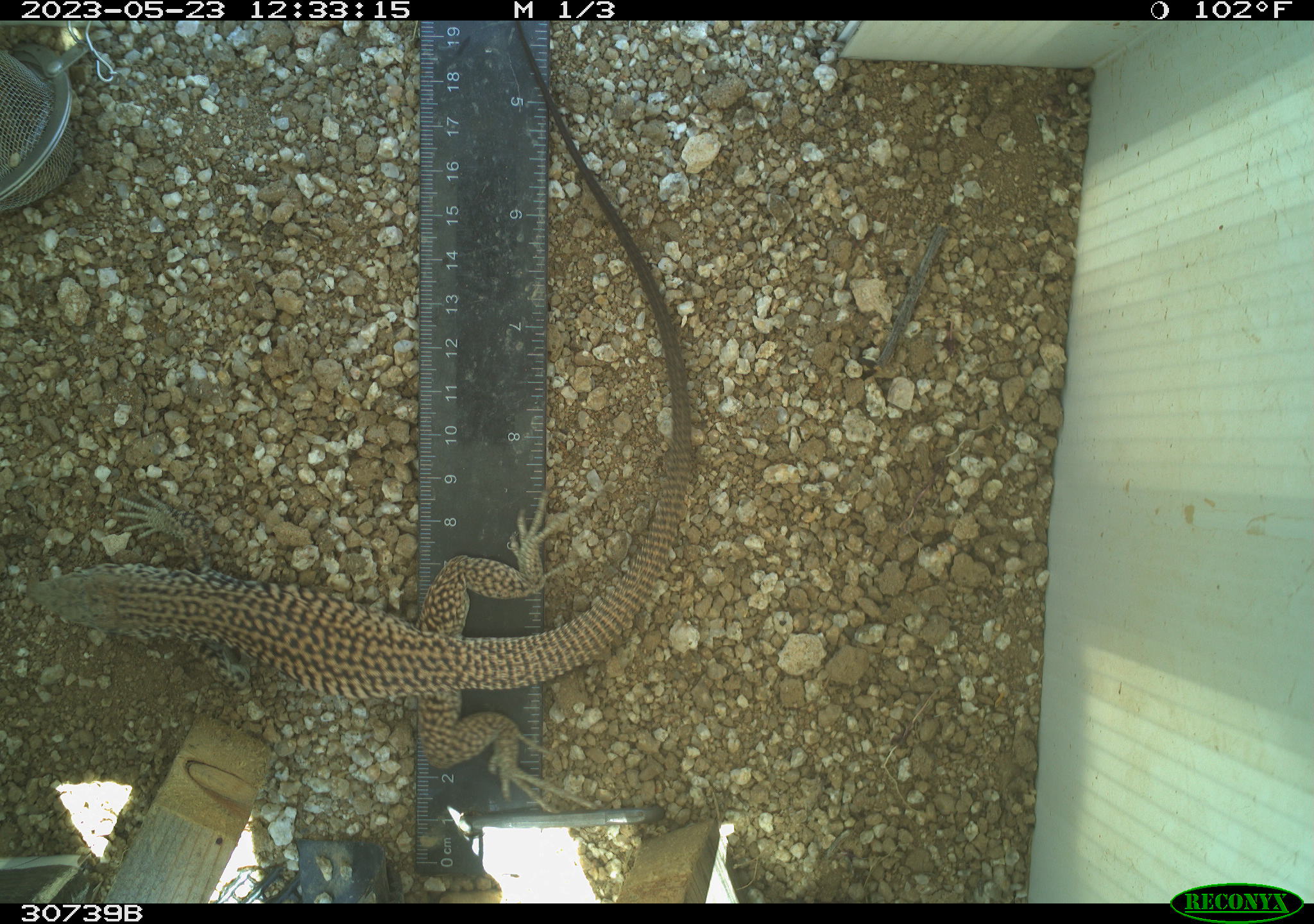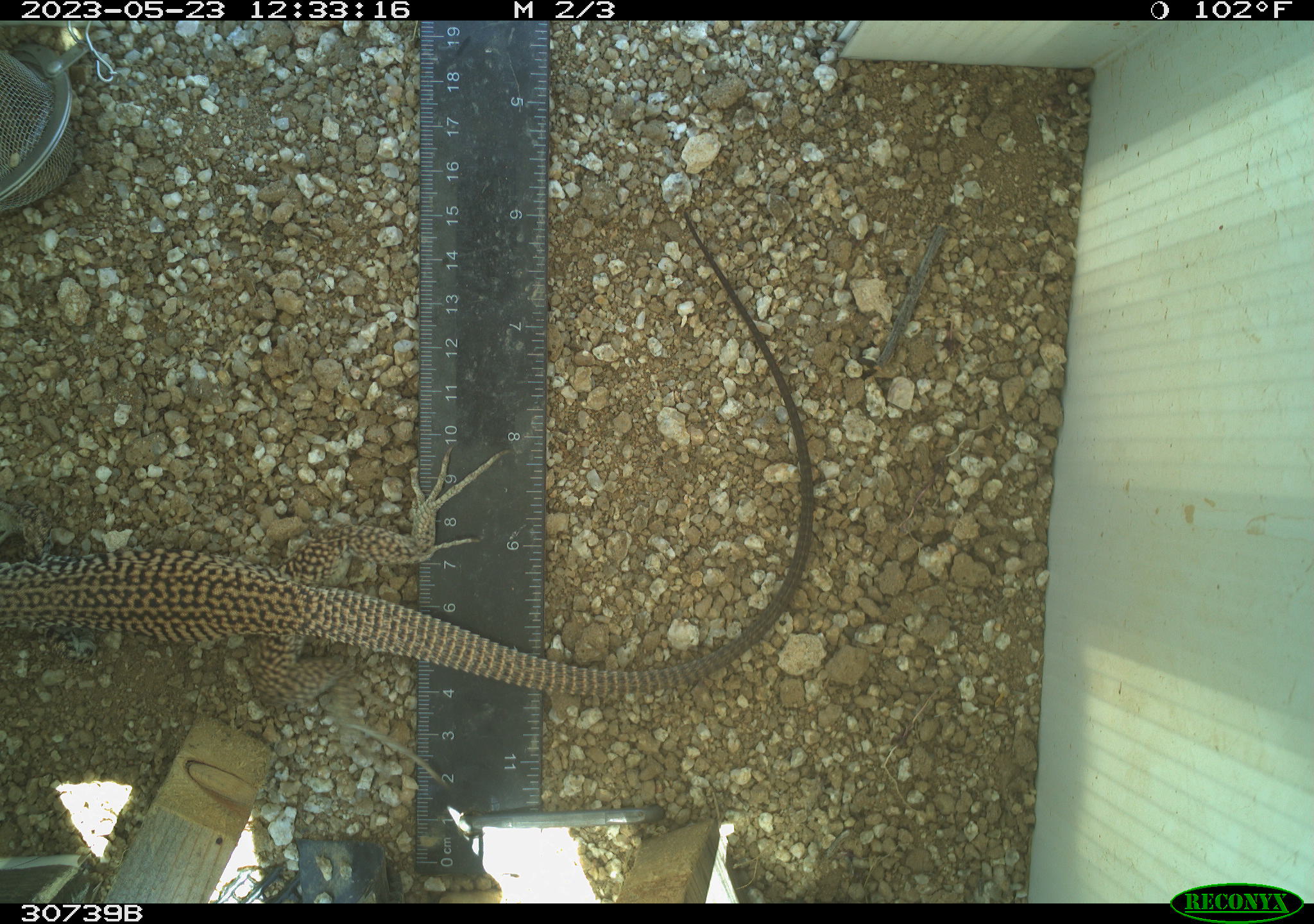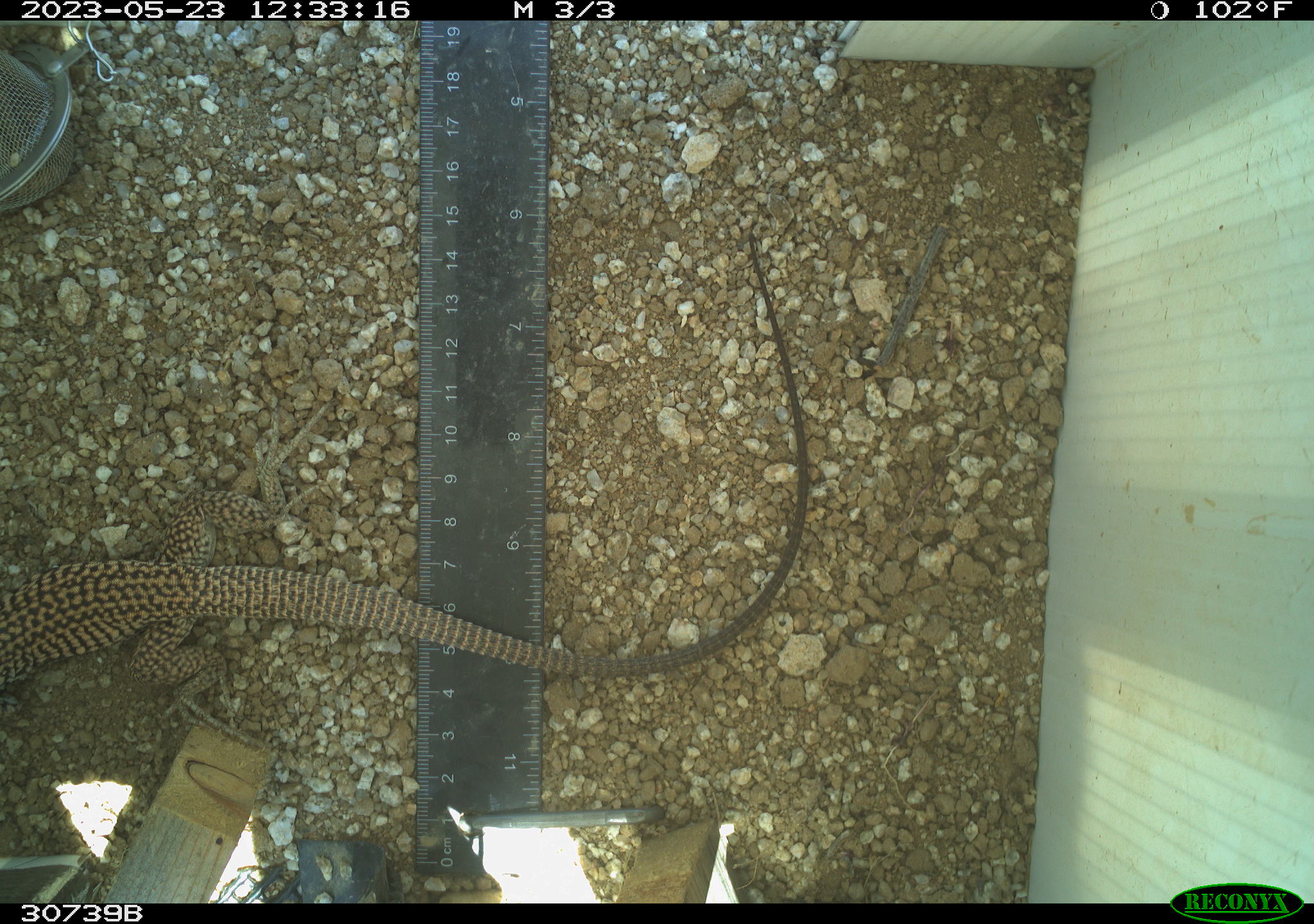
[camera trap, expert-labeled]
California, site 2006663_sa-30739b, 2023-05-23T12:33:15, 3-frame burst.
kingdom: Animalia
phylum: Chordata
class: Reptilia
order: Squamata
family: Teiidae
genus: Aspidoscelis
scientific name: Aspidoscelis tigris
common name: western whiptail